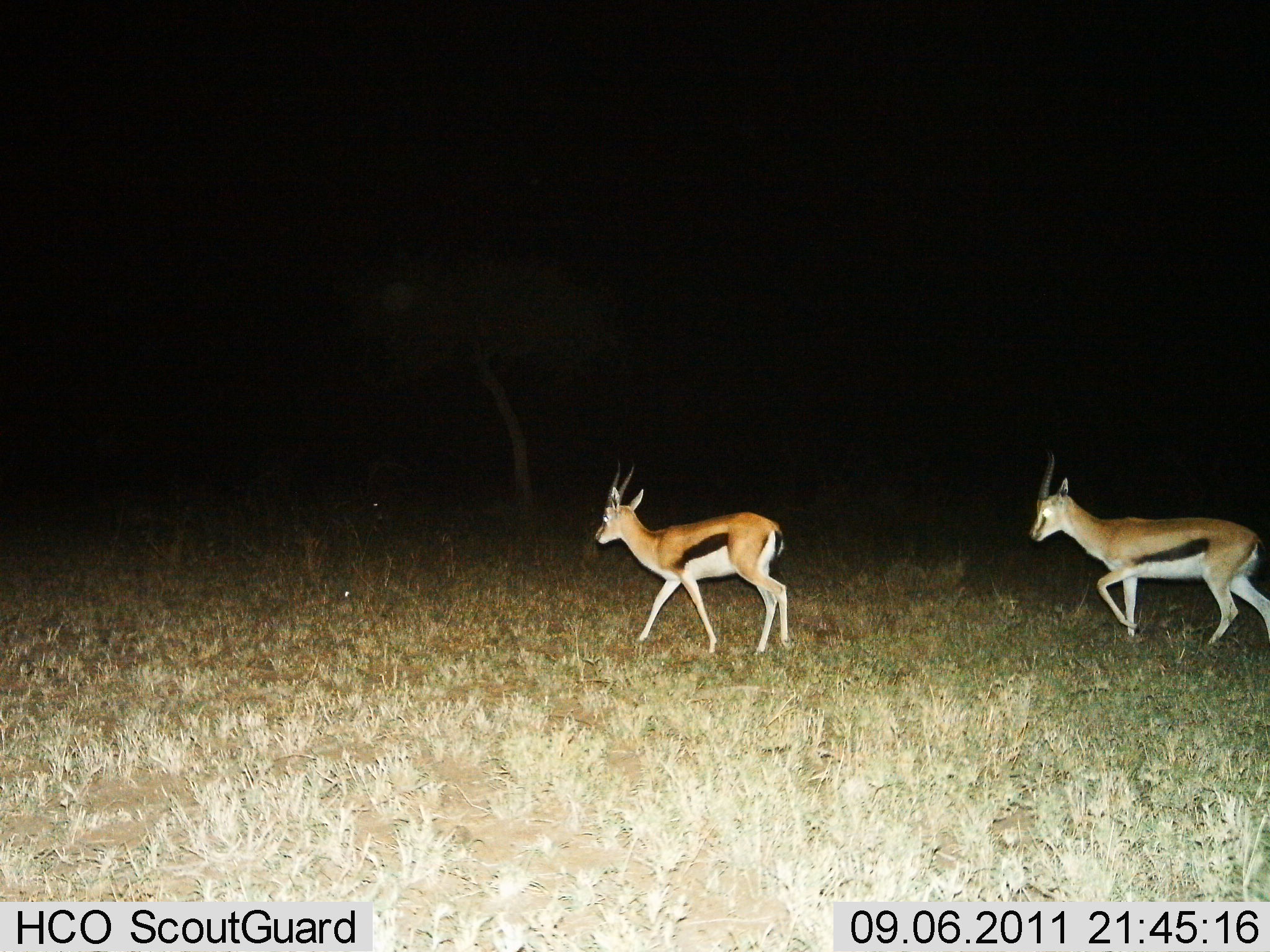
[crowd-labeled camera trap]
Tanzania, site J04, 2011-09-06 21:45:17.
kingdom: Animalia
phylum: Chordata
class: Mammalia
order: Artiodactyla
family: Bovidae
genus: Eudorcas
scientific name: Eudorcas thomsonii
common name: thomson's gazelle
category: gazellethomsons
Gazellethomsons (thomson's gazelle) (Eudorcas thomsonii), count 2. Behavior (volunteer vote fractions): standing 9%, resting 0%, moving 100%, interacting 0%. Young present (vote fraction): 0%. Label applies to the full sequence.